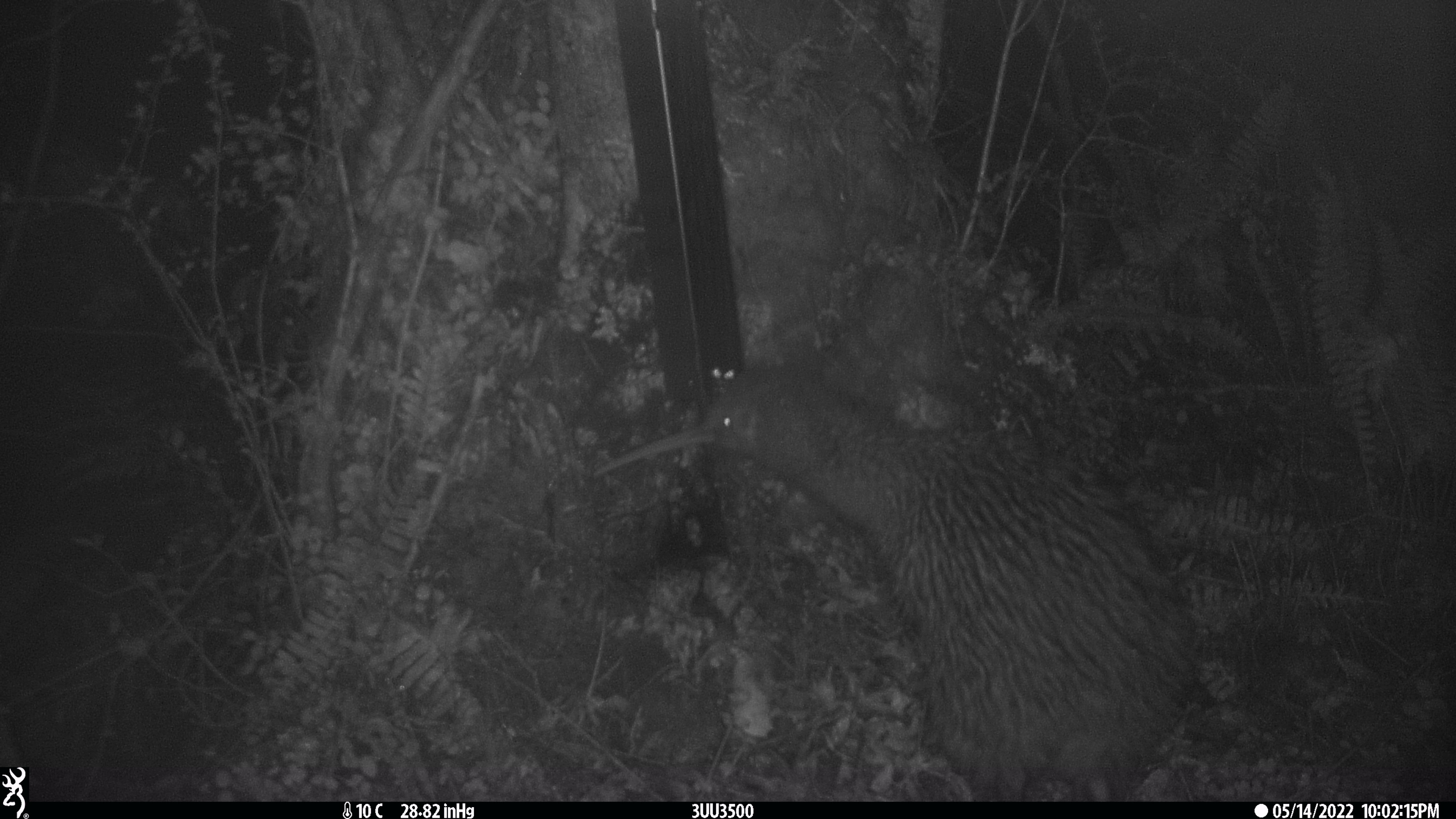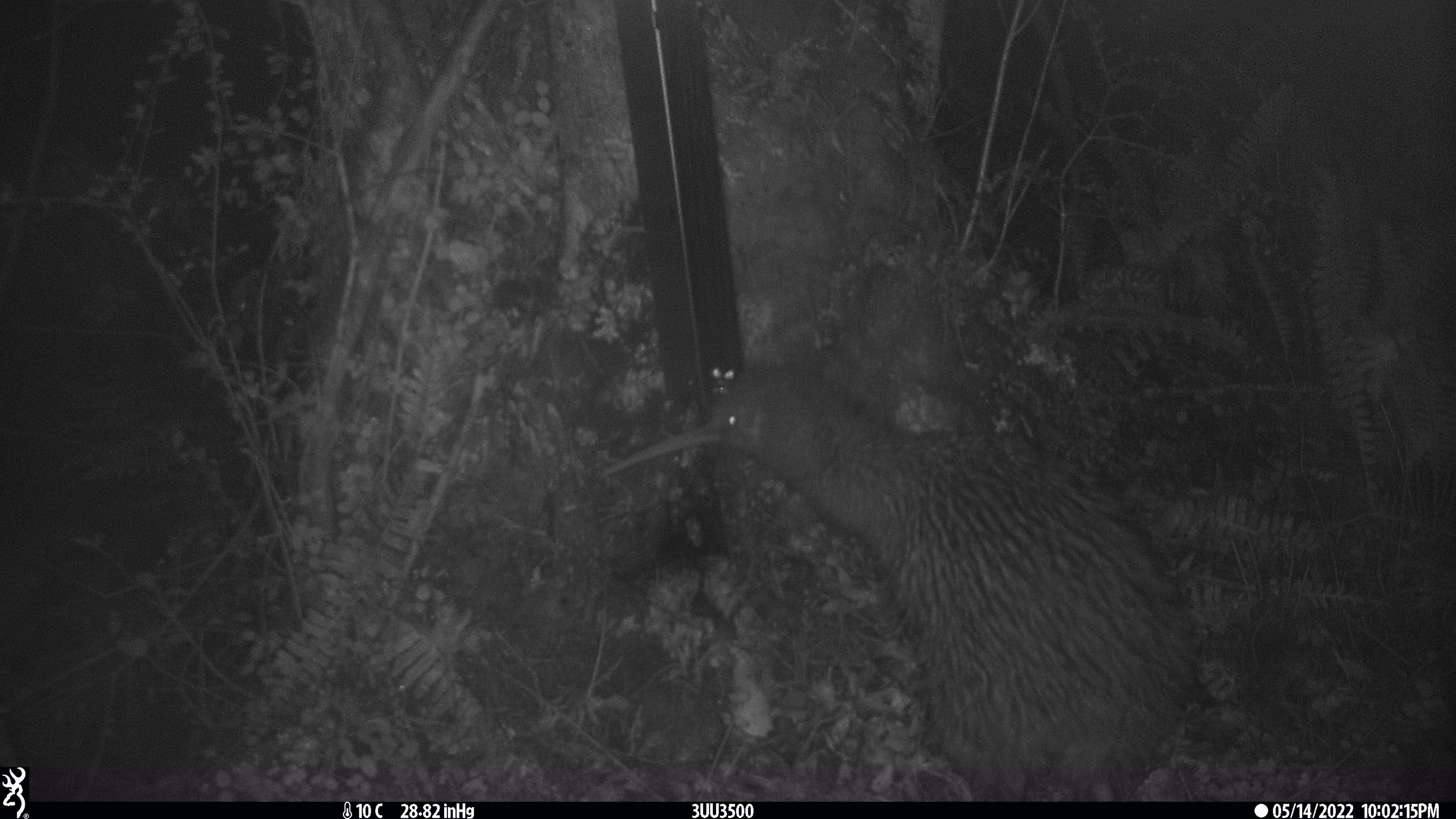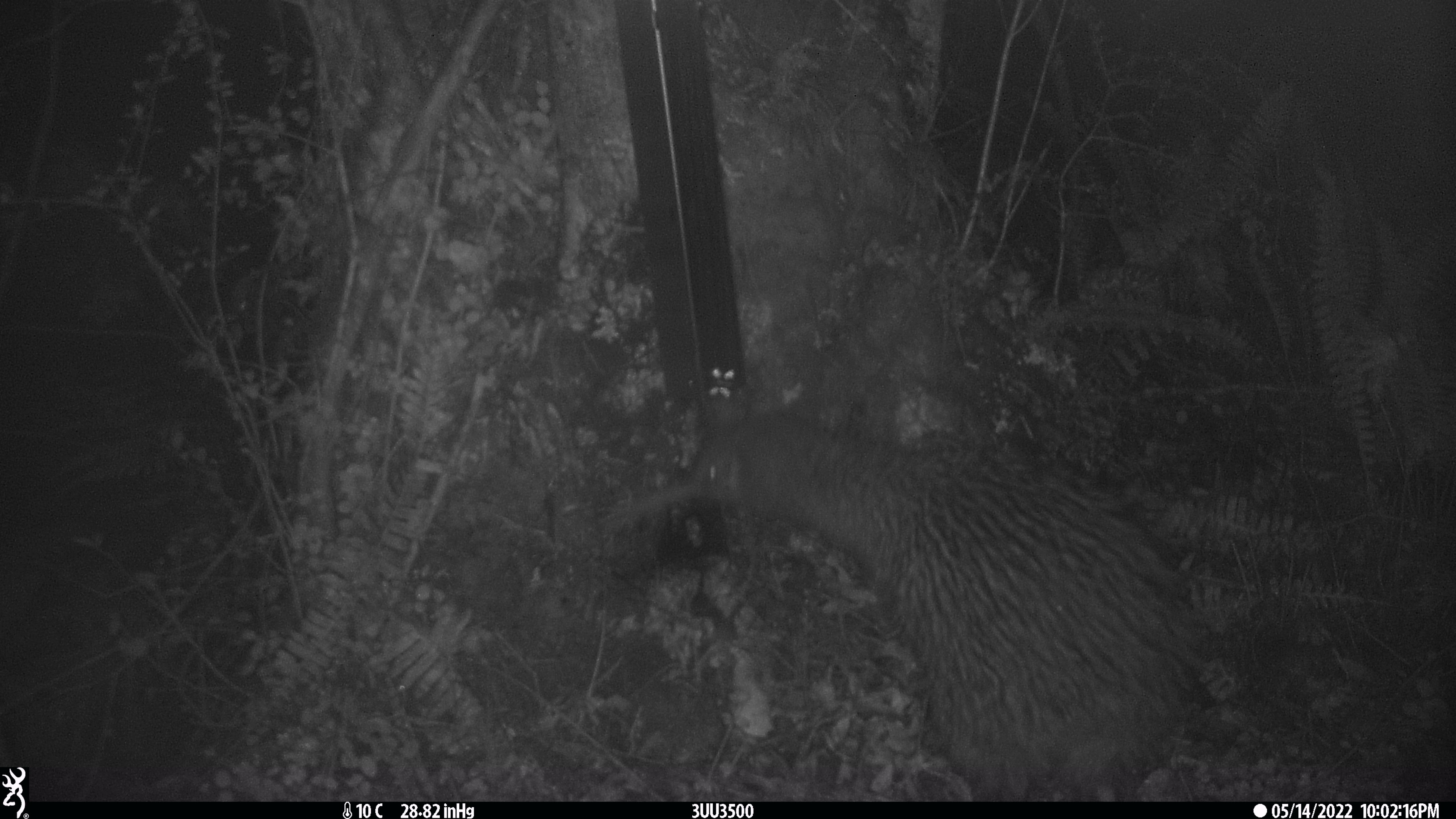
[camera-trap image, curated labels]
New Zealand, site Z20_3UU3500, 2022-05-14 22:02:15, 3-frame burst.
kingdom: Animalia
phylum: Chordata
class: Aves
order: Apterygiformes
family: Apterygidae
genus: Apteryx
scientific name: Apteryx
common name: kiwi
Kiwi (Apteryx).